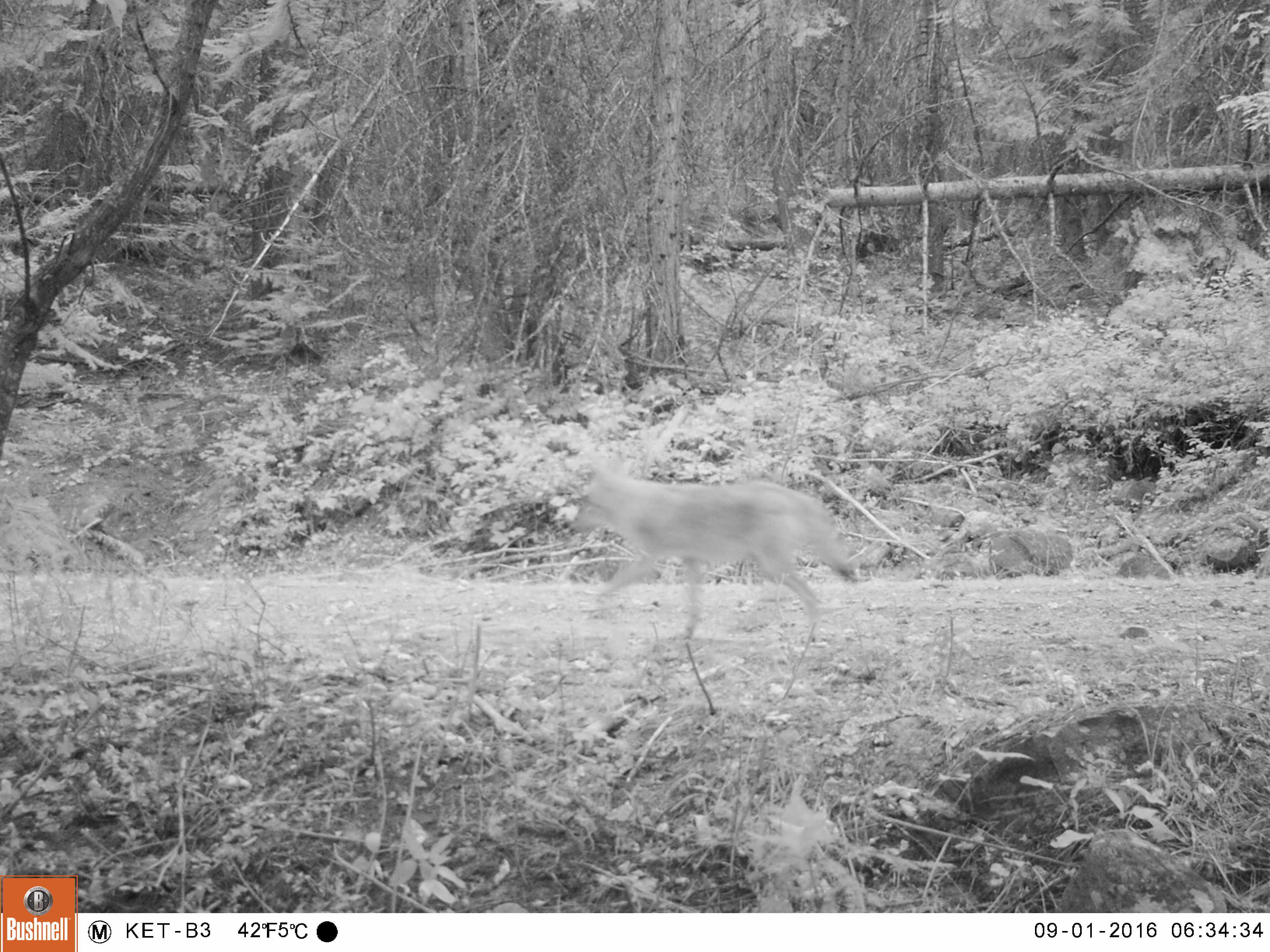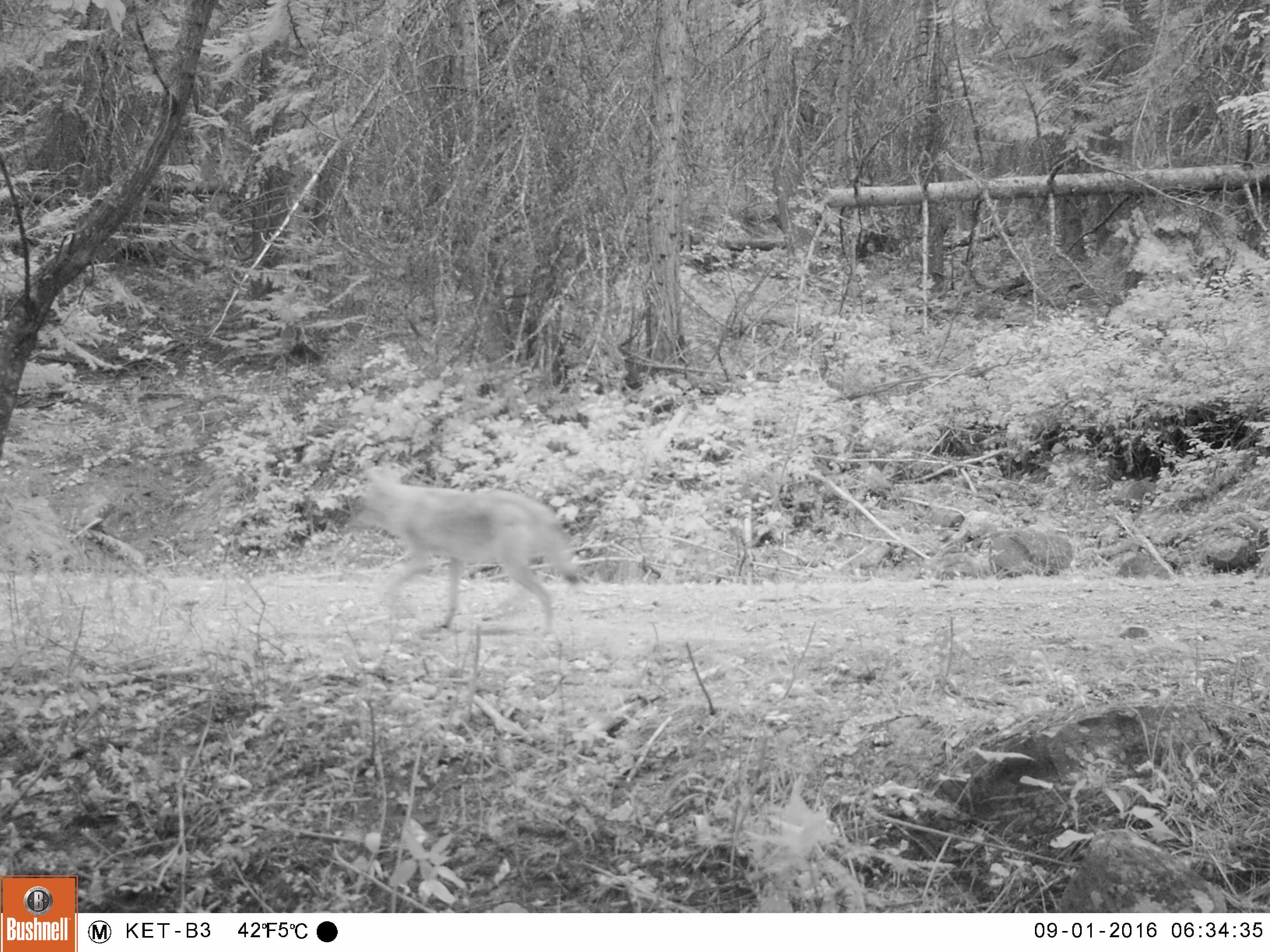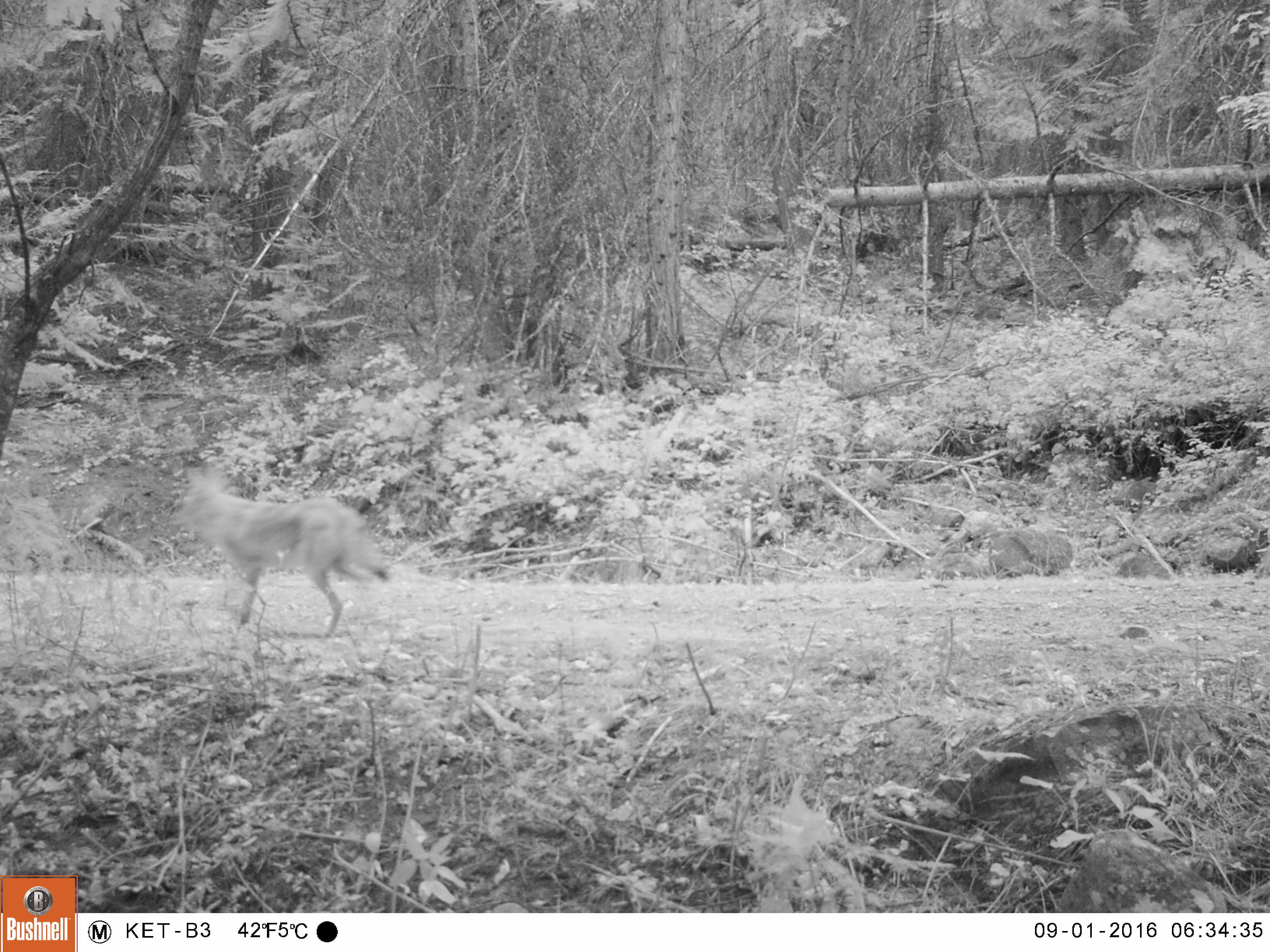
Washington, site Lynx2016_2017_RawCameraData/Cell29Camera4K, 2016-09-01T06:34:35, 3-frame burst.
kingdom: Animalia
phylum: Chordata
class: Mammalia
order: Carnivora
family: Canidae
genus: Canis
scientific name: Canis latrans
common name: coyote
Canis latrans (coyote). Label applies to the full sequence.